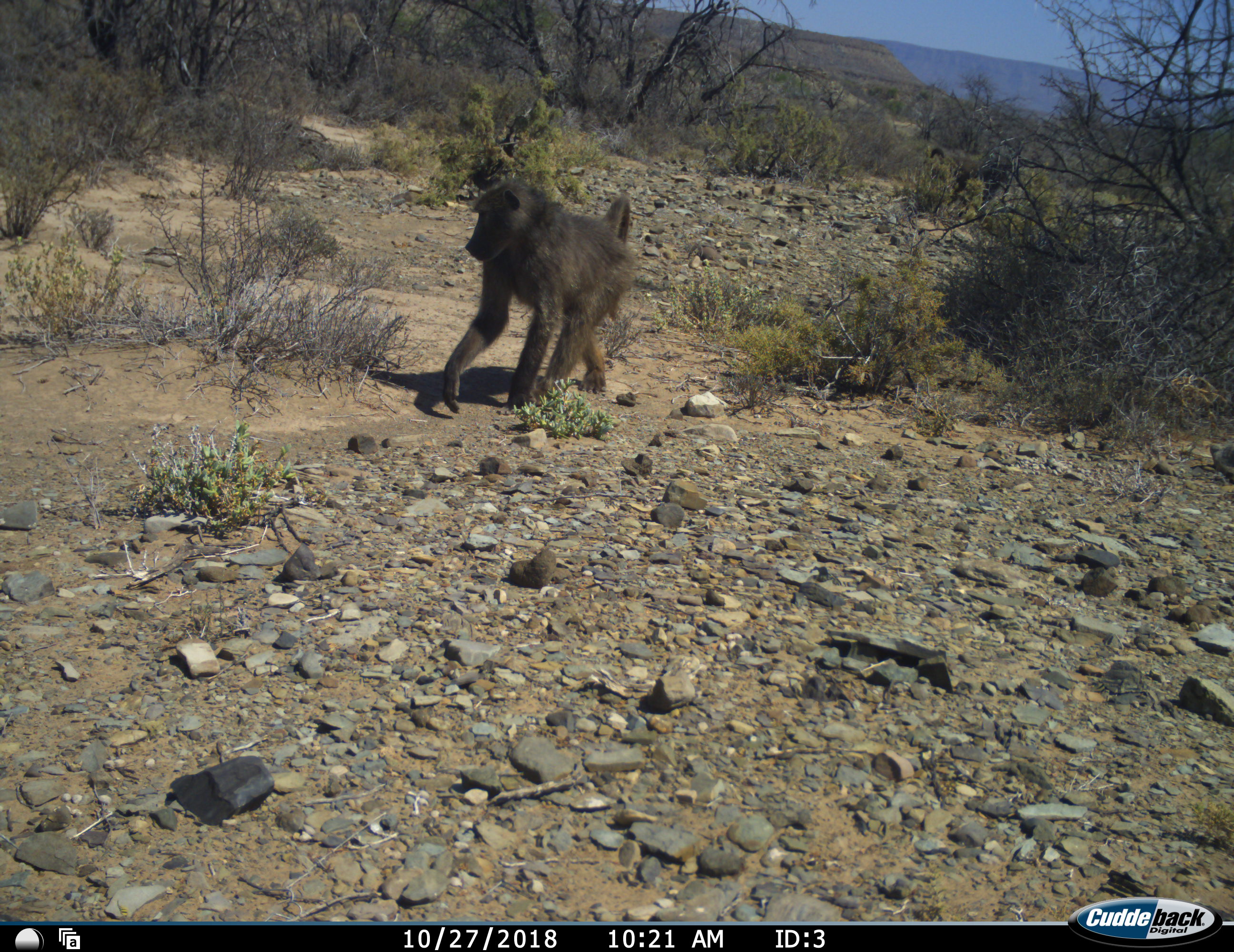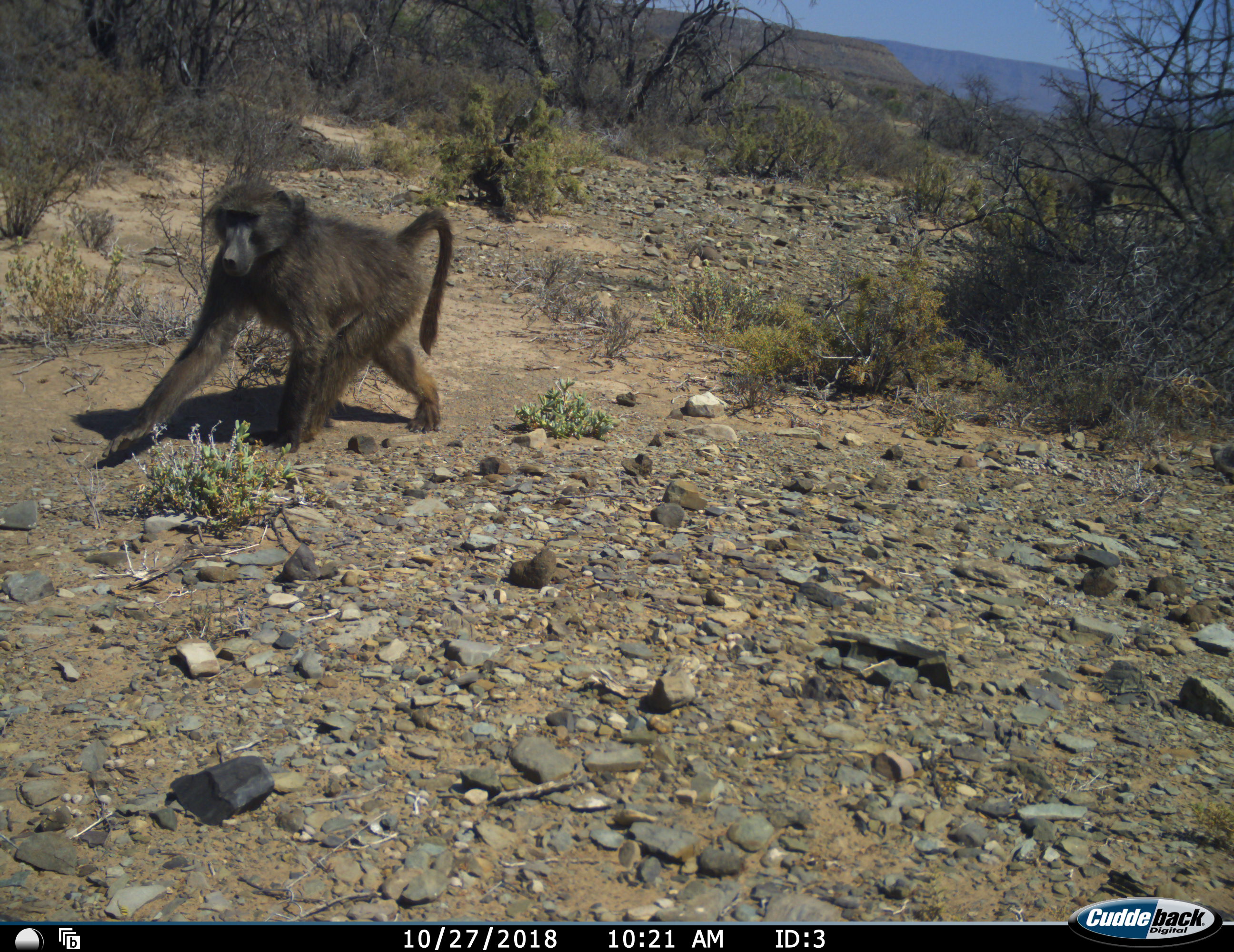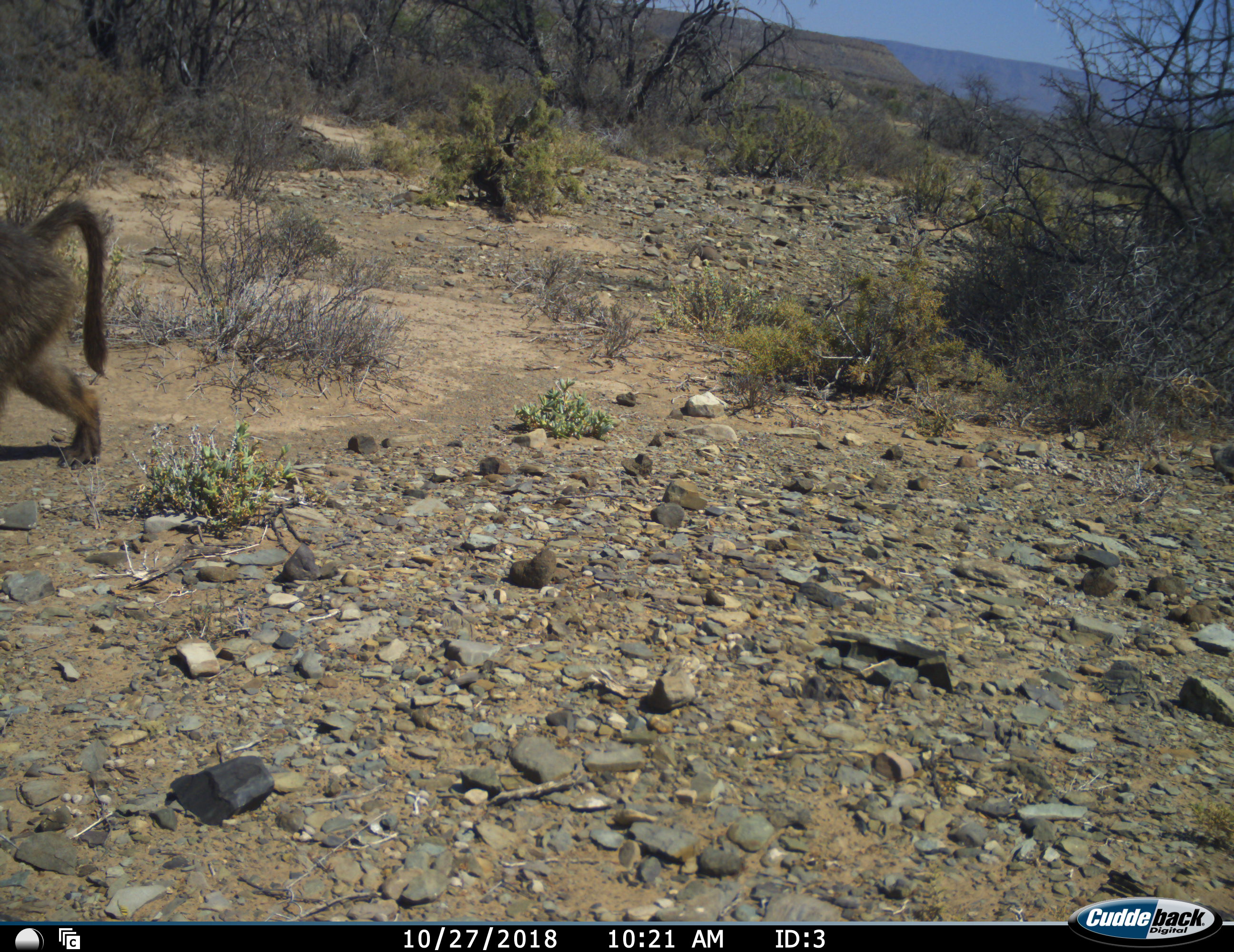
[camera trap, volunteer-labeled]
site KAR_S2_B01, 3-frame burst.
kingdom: Animalia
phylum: Chordata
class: Mammalia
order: Primates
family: Cercopithecidae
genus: Papio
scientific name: Papio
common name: baboon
Baboon (Papio), count 2. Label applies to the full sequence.